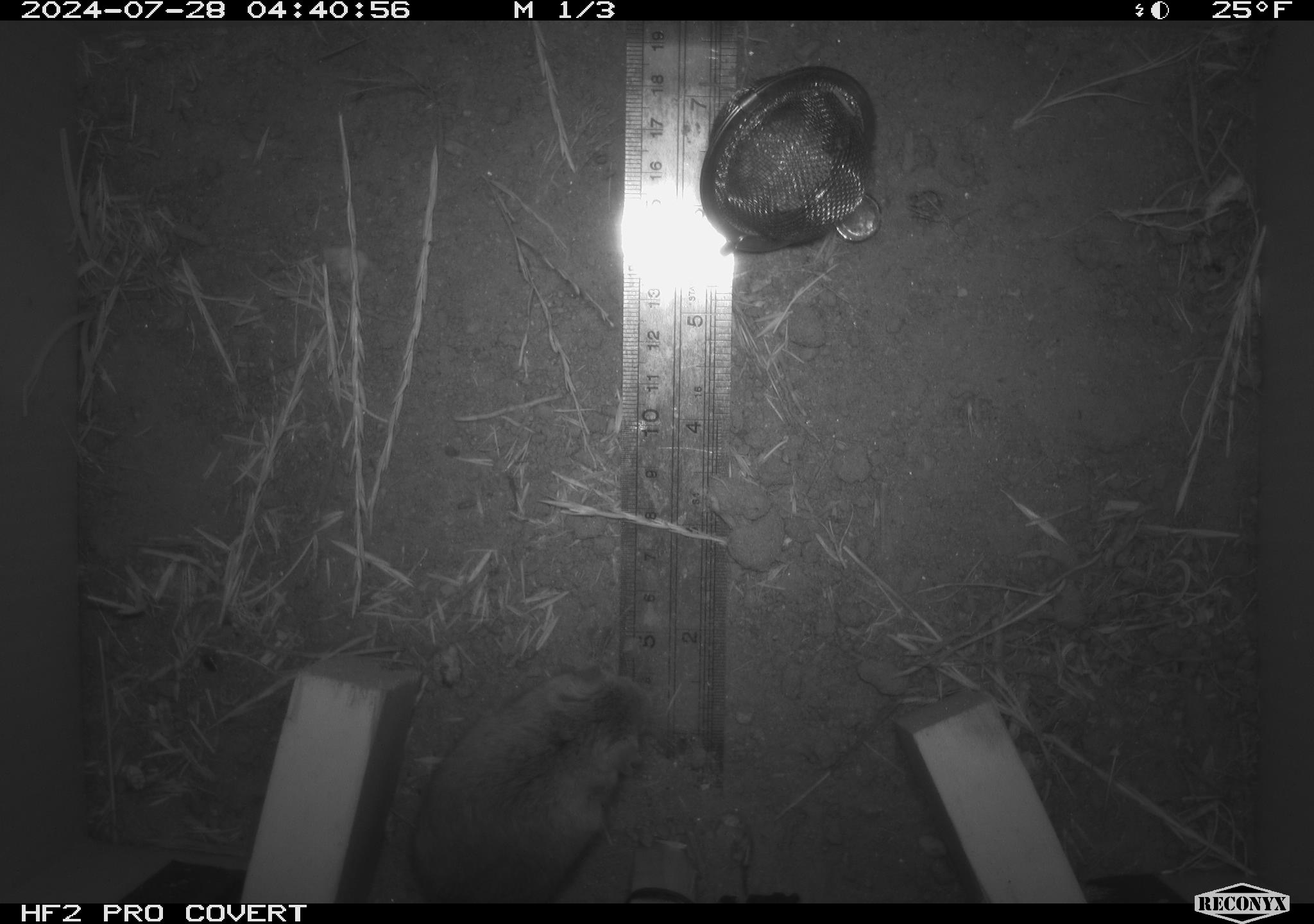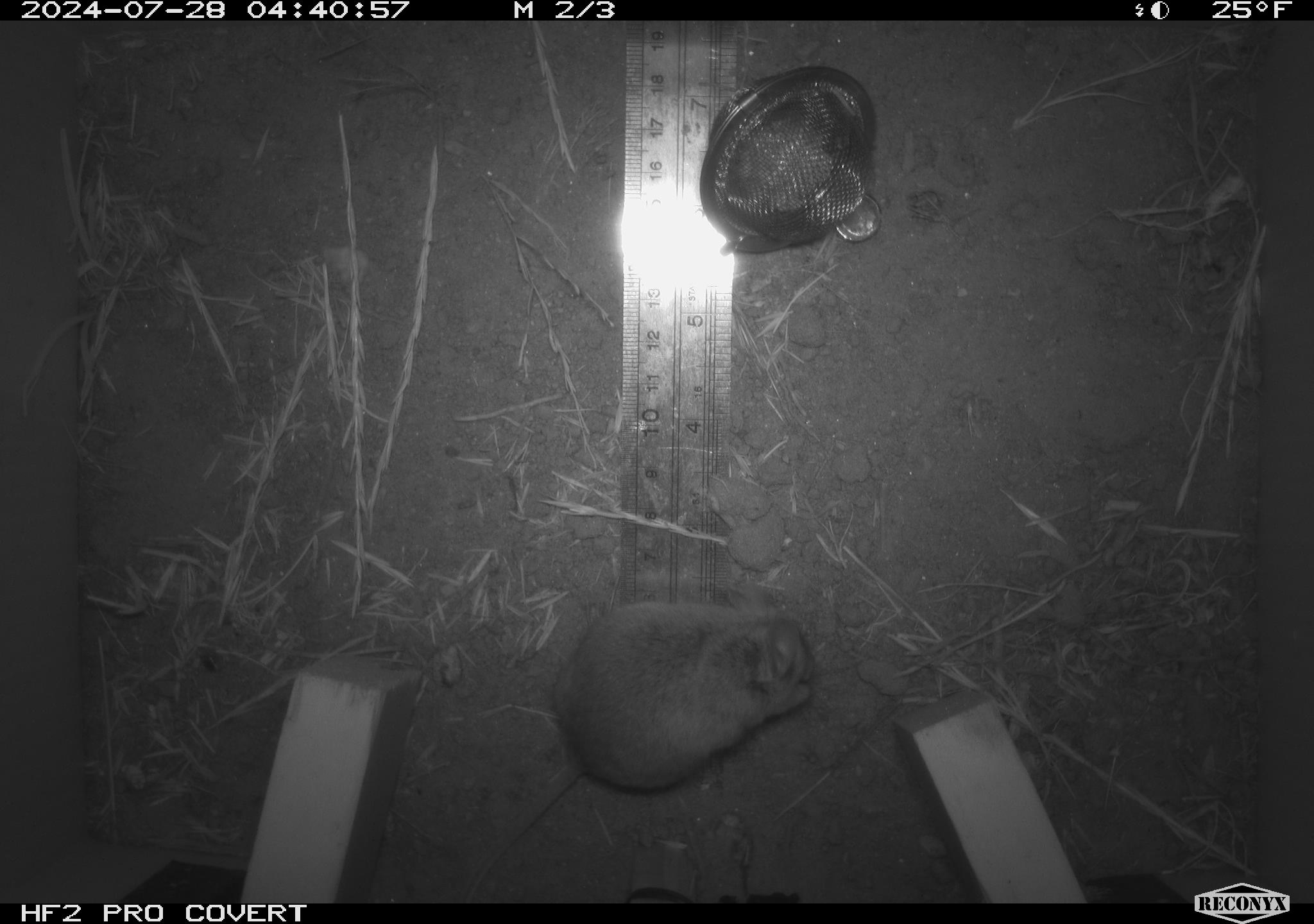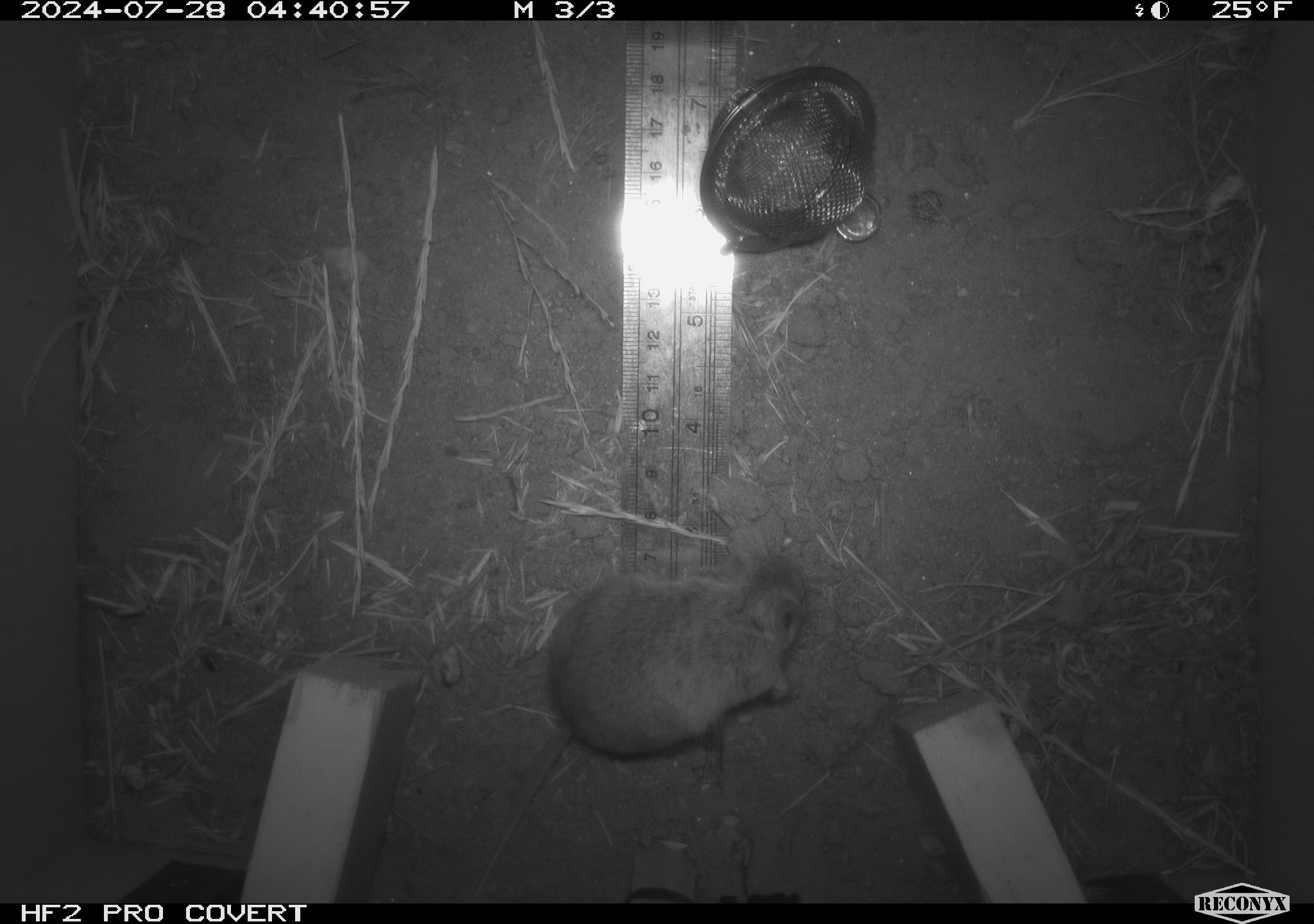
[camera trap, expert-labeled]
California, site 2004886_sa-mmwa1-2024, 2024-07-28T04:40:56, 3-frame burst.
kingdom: Animalia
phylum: Chordata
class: Mammalia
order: Rodentia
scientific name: Rodentia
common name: mouse species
Mouse species (Rodentia).